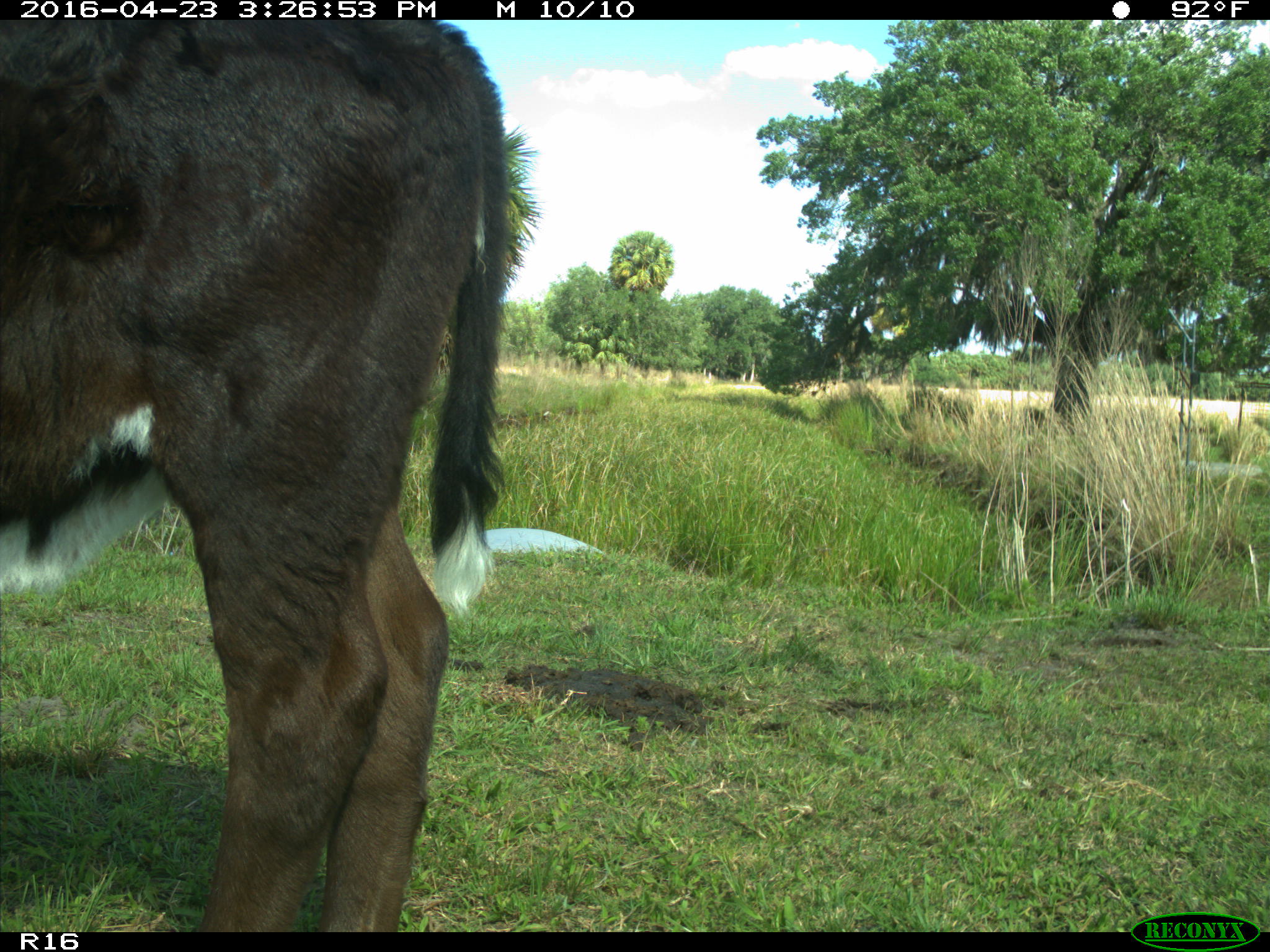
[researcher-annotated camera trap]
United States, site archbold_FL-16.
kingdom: Animalia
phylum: Chordata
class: Mammalia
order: Artiodactyla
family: Bovidae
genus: Bos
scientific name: Bos taurus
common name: domestic cow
Bos taurus (domestic cow).